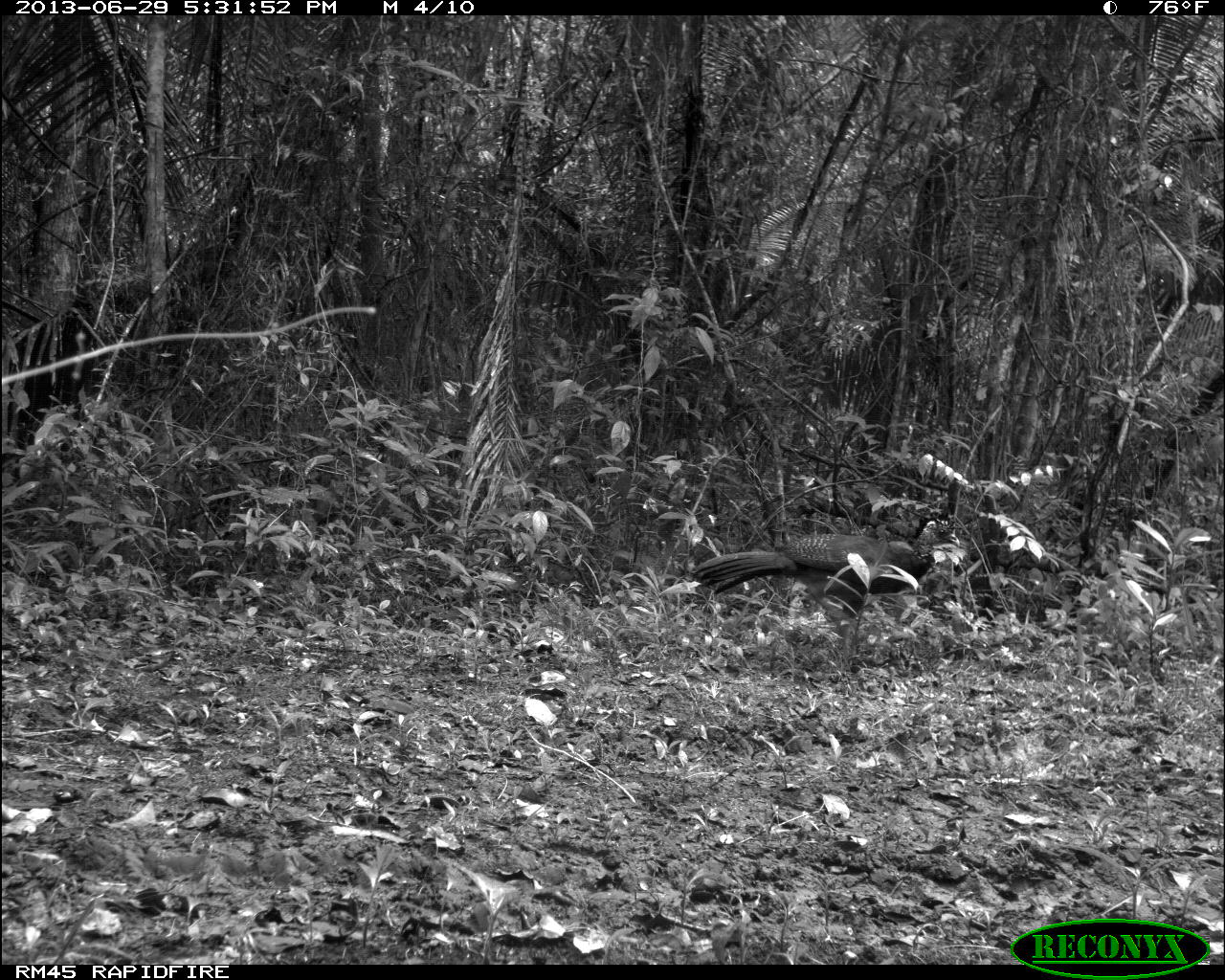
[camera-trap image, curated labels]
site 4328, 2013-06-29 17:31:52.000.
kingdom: Animalia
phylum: Chordata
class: Aves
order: Galliformes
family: Cracidae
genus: Crax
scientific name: Crax rubra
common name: great curassow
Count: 1.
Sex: female.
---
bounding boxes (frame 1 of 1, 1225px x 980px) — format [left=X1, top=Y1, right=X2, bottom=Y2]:
crax rubra: [left=689, top=531, right=937, bottom=673]